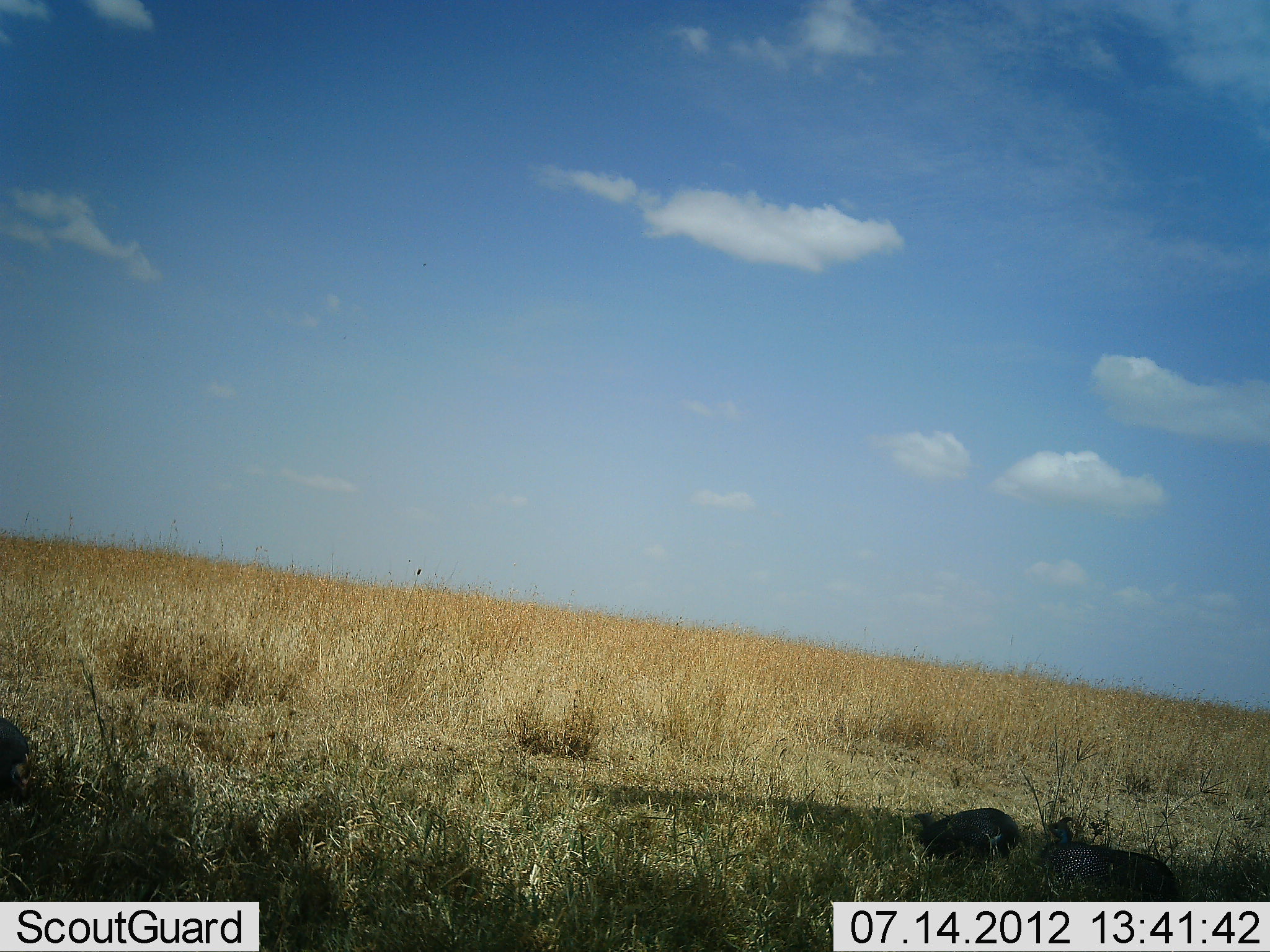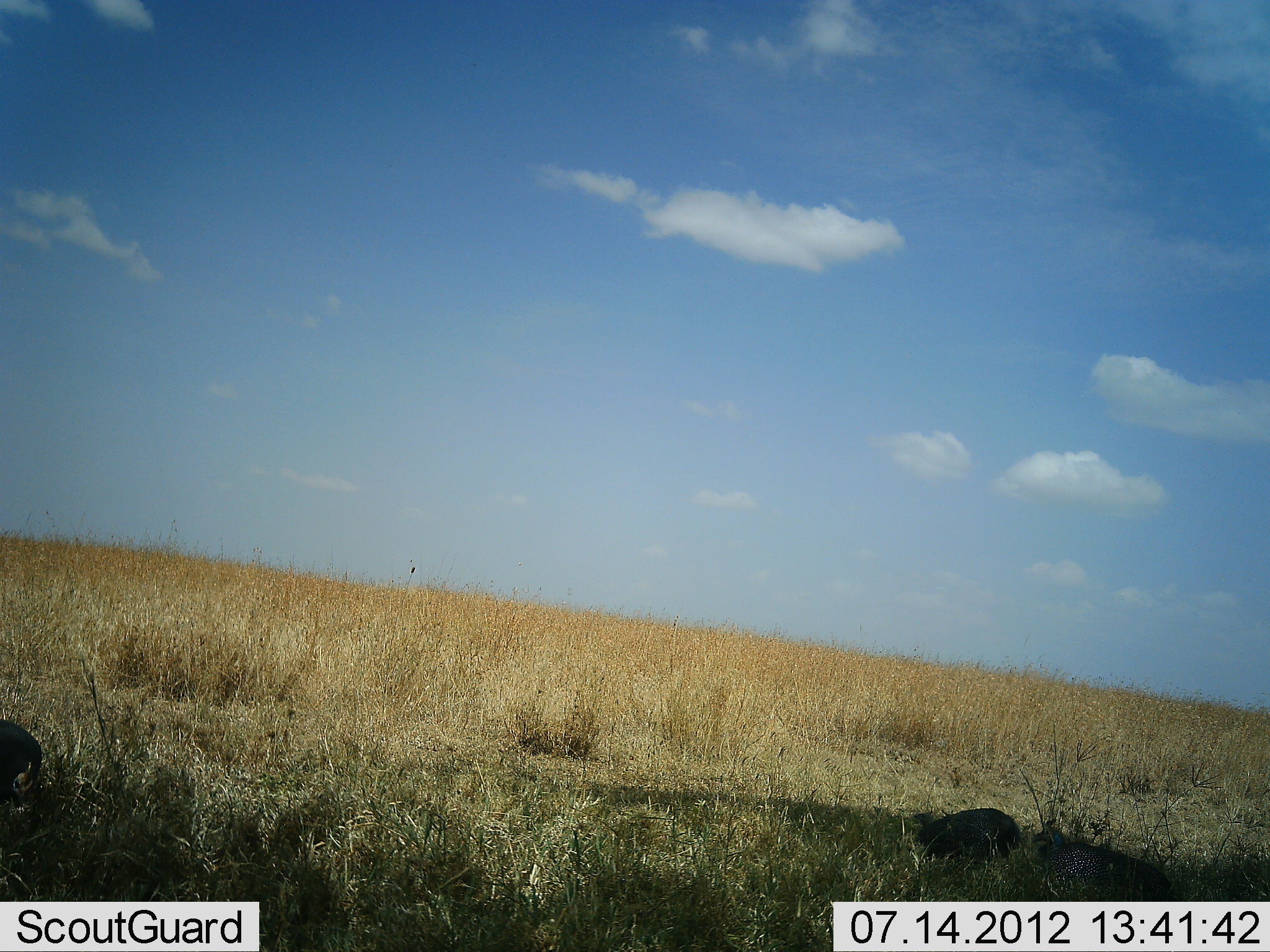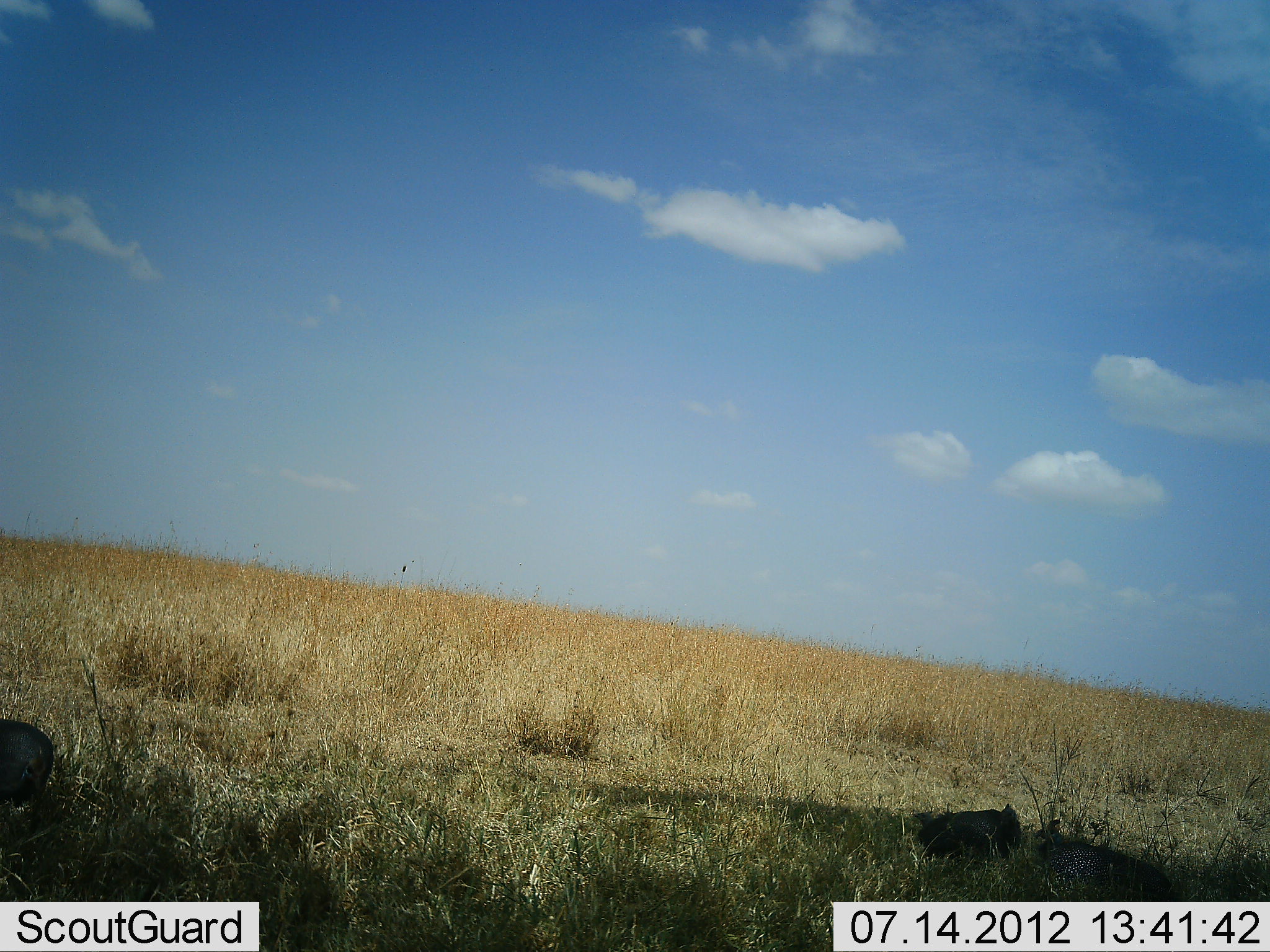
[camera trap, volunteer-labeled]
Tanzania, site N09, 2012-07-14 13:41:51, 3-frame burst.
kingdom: Animalia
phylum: Chordata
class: Aves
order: Galliformes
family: Numididae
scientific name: Numididae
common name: guinea fowl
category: guineafowl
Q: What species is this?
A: Guineafowl (guinea fowl) (Numididae).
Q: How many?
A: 3.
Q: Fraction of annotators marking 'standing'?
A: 0%.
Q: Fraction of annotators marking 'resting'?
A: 30%.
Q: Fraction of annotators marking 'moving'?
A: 20%.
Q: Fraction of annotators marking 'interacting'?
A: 0%.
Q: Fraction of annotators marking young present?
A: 0%.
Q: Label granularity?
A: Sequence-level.